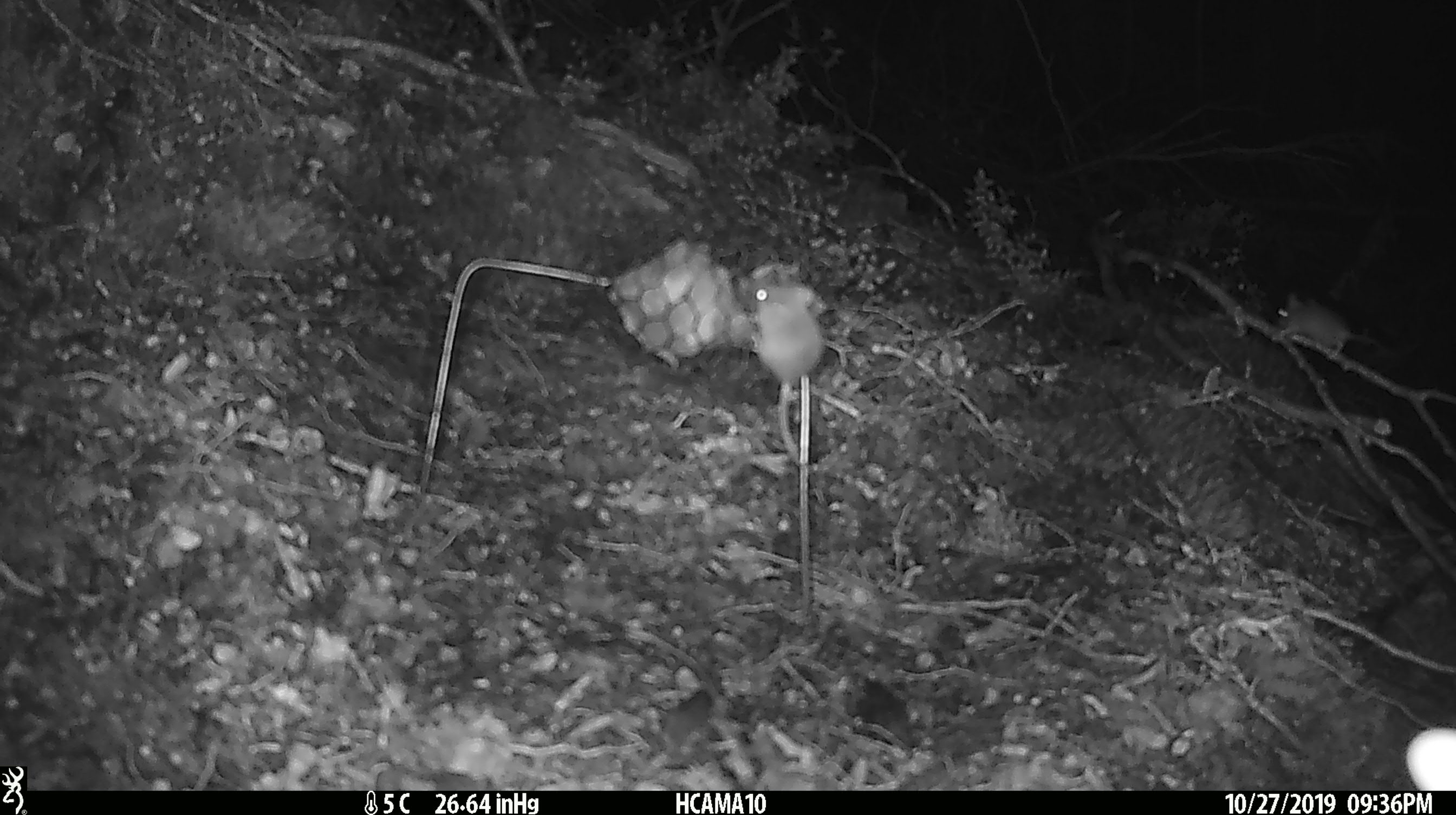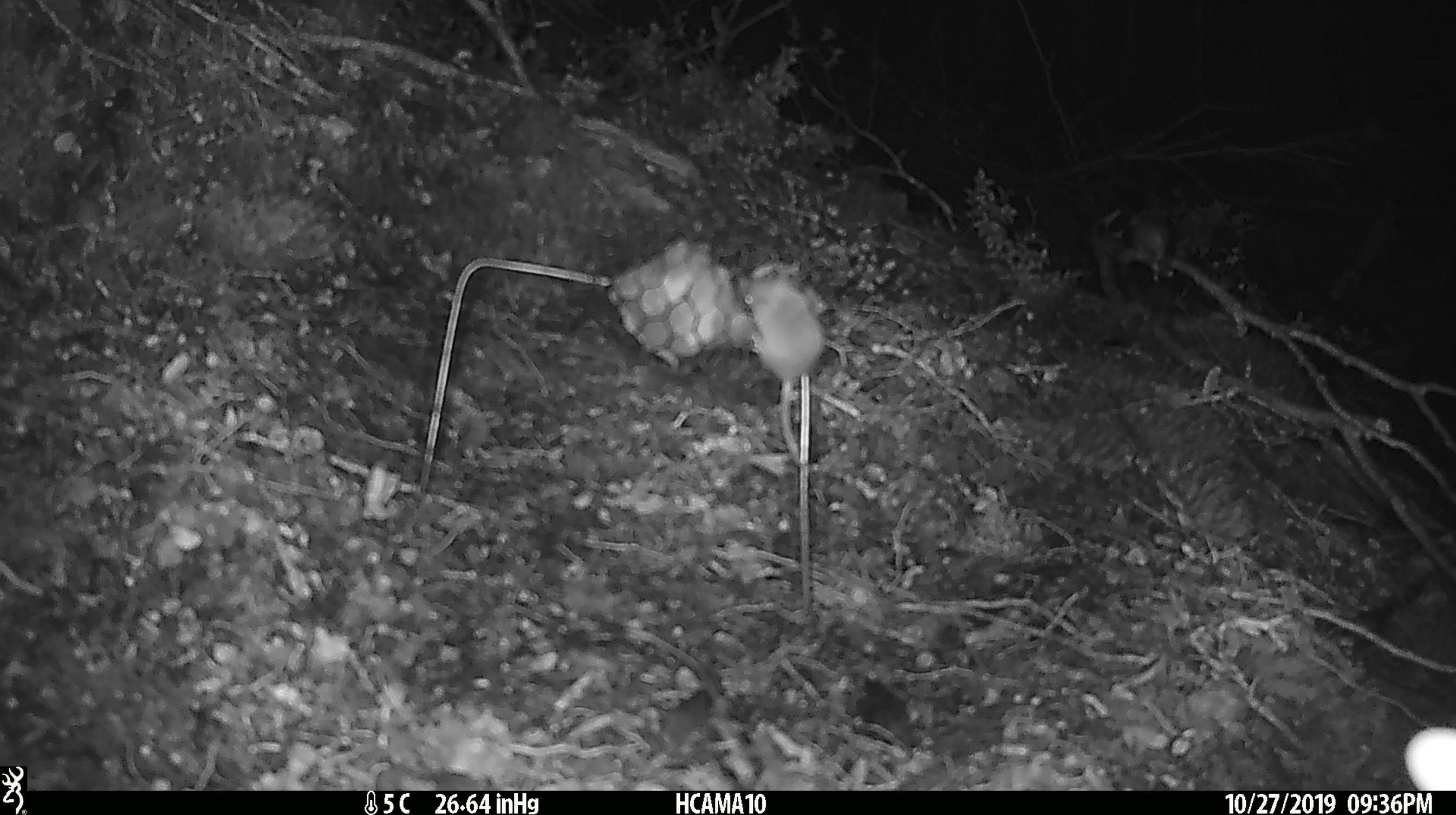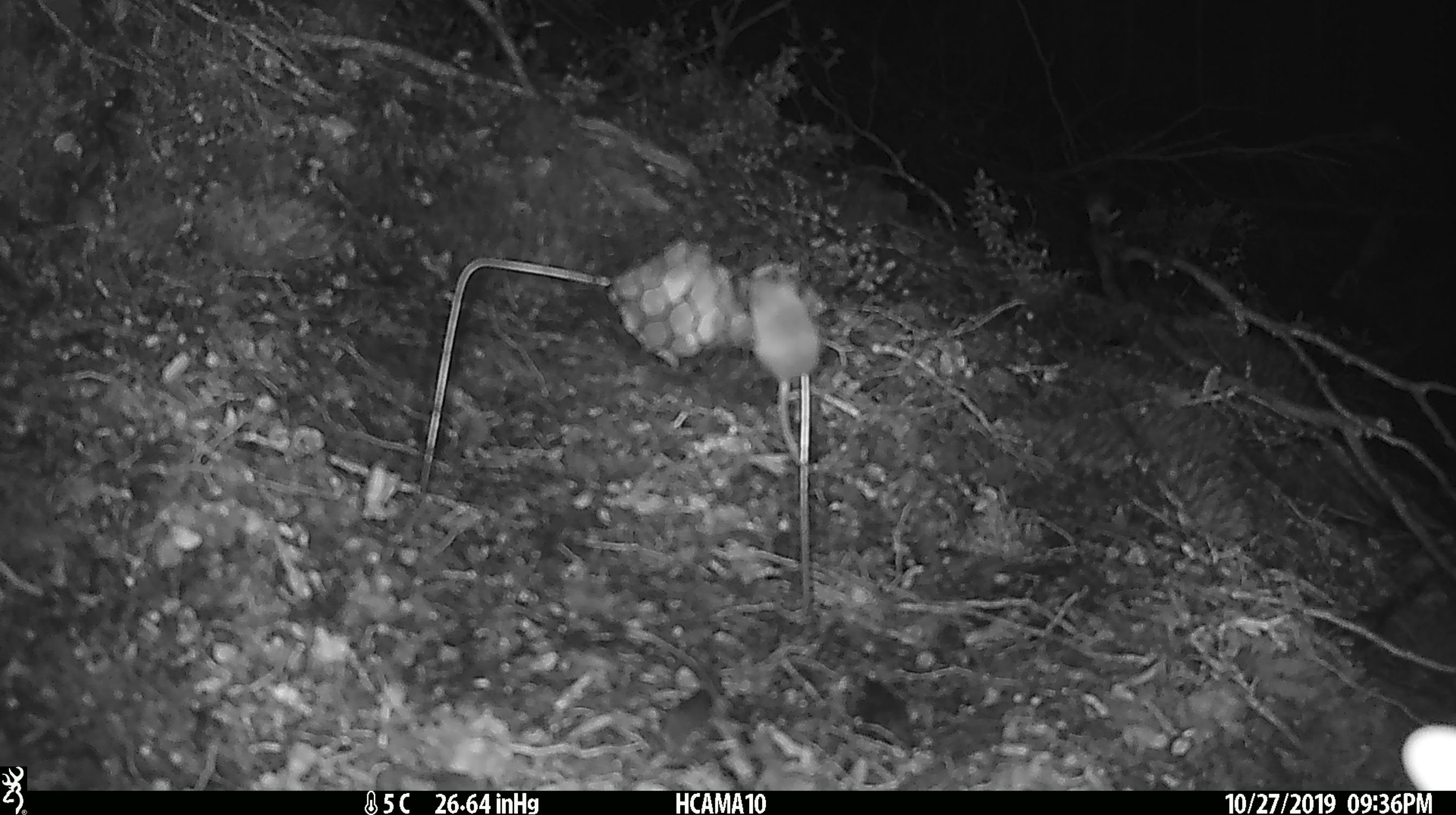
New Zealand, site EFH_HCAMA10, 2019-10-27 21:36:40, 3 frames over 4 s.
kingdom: Animalia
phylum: Chordata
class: Mammalia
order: Rodentia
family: Muridae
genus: Mus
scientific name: Mus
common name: mouse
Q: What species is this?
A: Mouse (Mus).